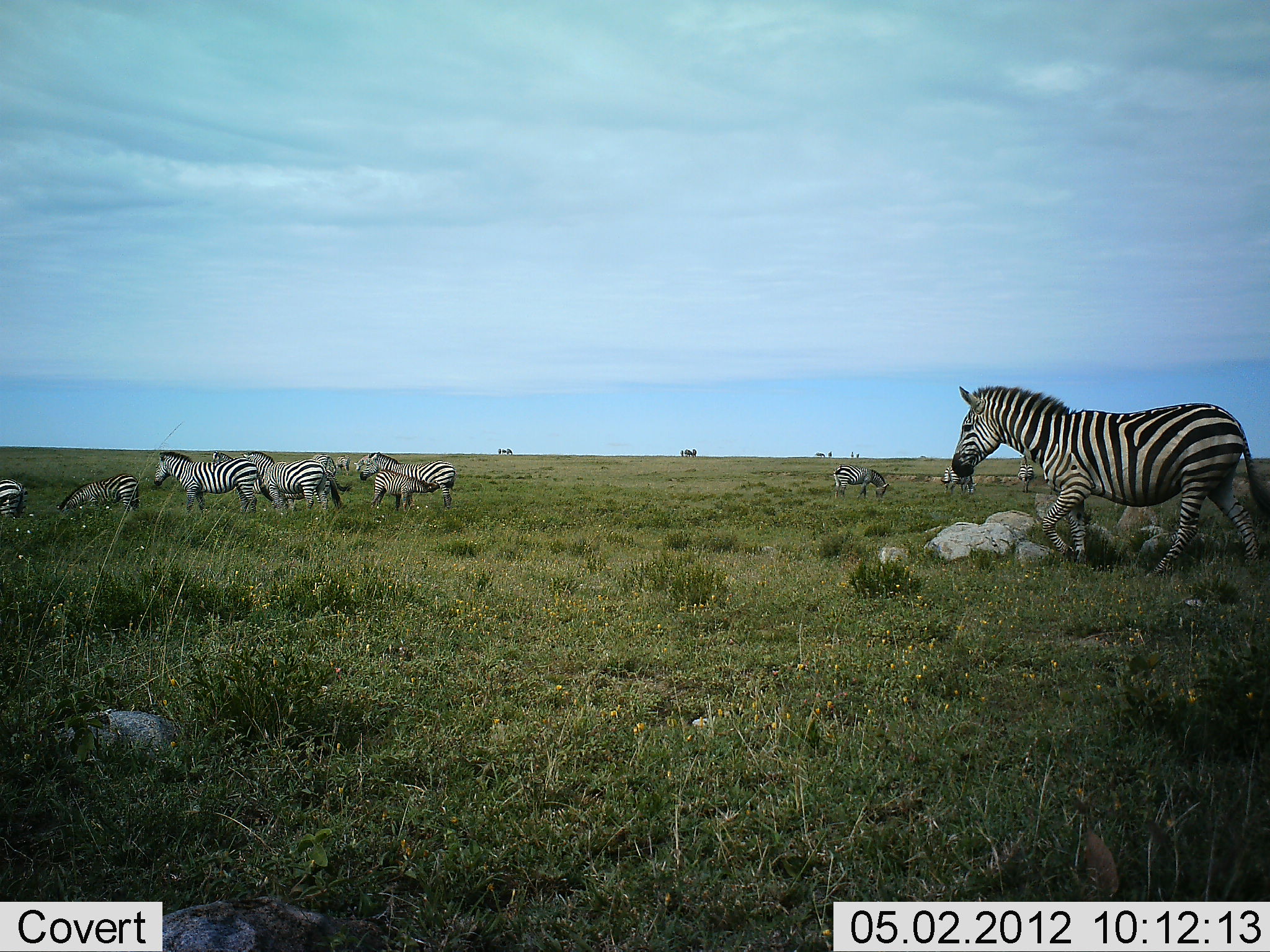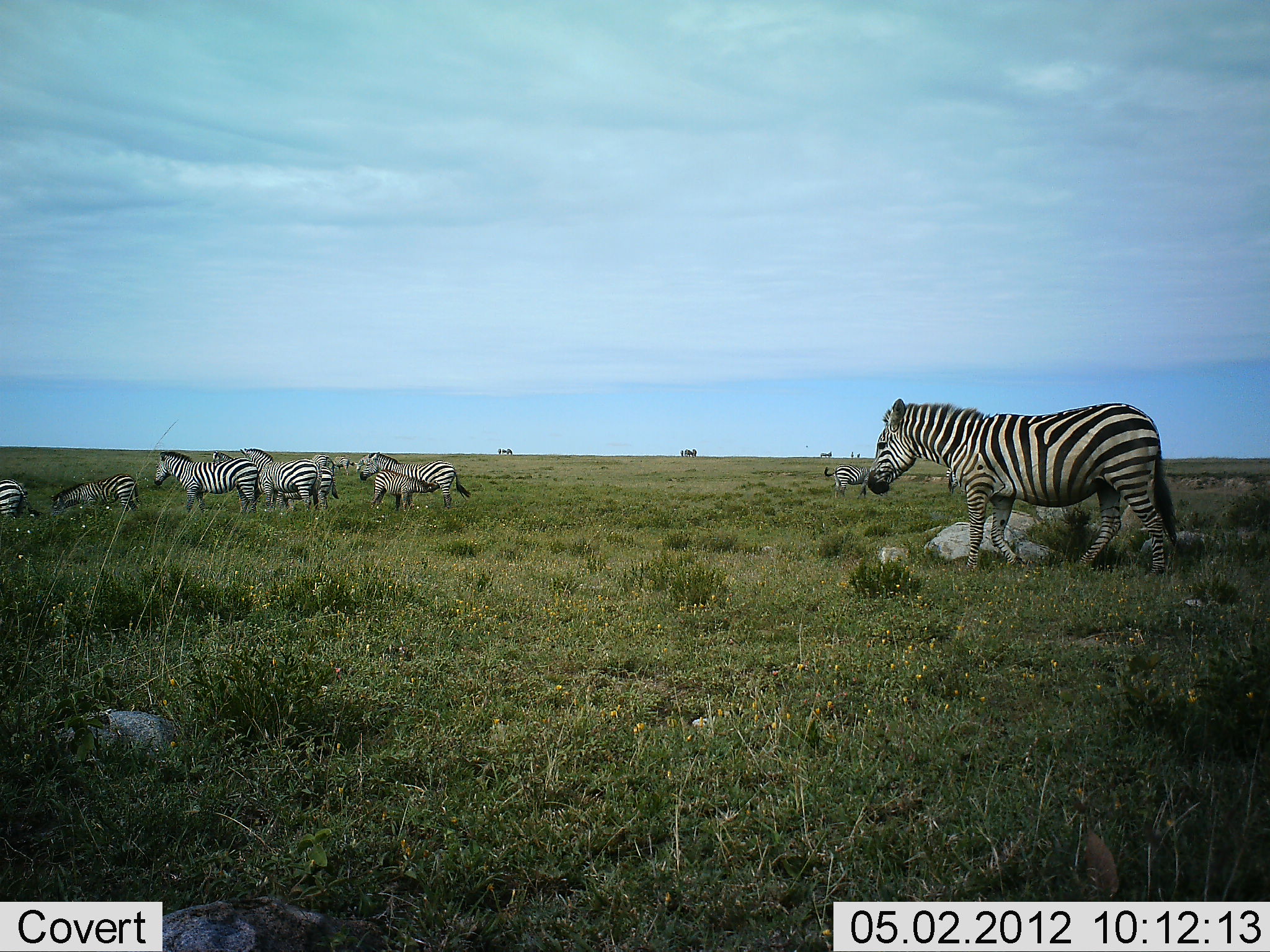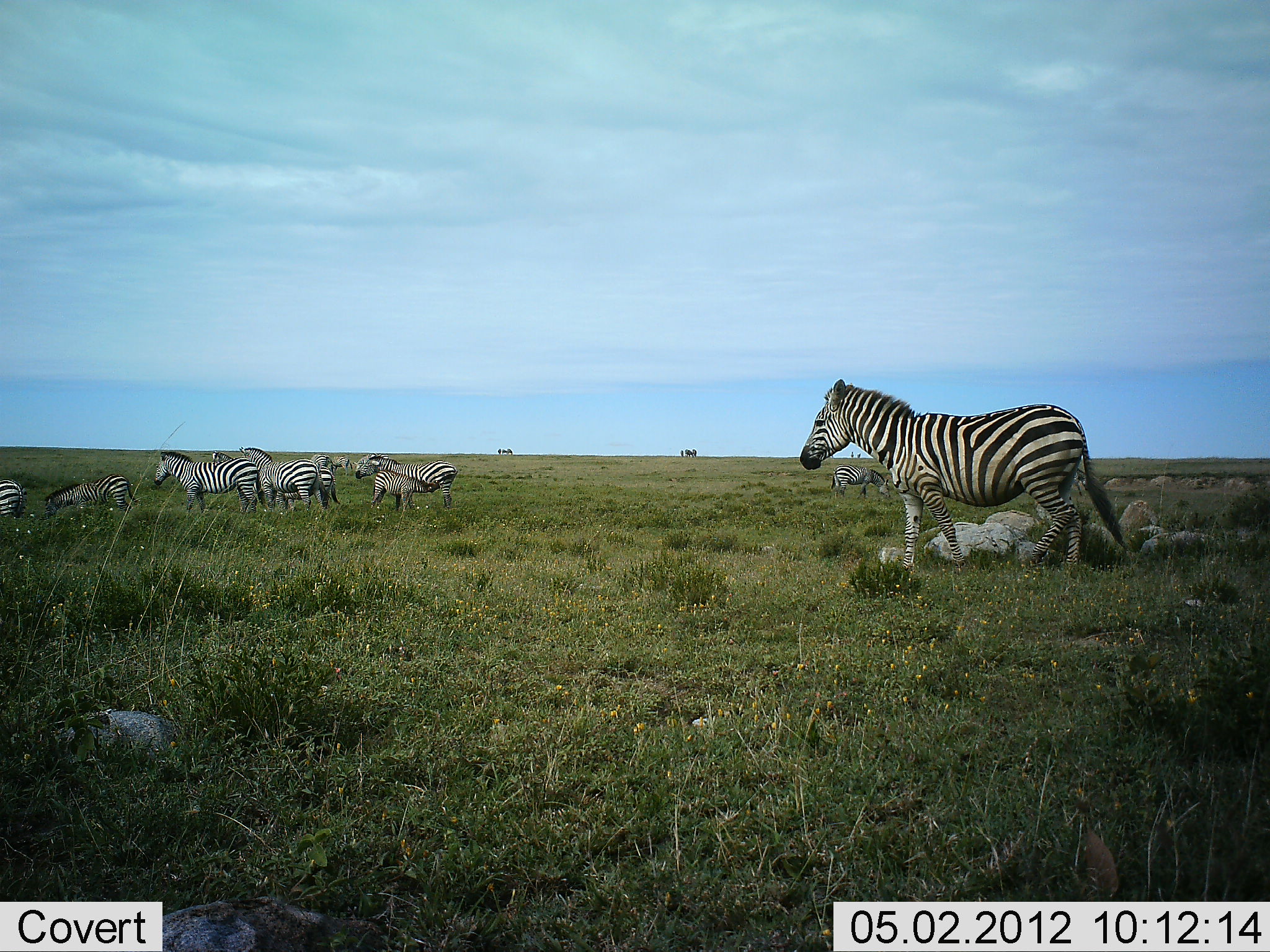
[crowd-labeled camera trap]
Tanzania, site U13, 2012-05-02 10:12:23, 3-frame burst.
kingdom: Animalia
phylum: Chordata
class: Mammalia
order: Perissodactyla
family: Equidae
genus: Equus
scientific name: Equus quagga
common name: plains zebra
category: zebra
Zebra (plains zebra) (Equus quagga), count 11-50. Behavior (volunteer vote fractions): standing 80%, resting 13%, moving 77%, interacting 30%. Young present (vote fraction): 50%. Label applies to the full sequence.